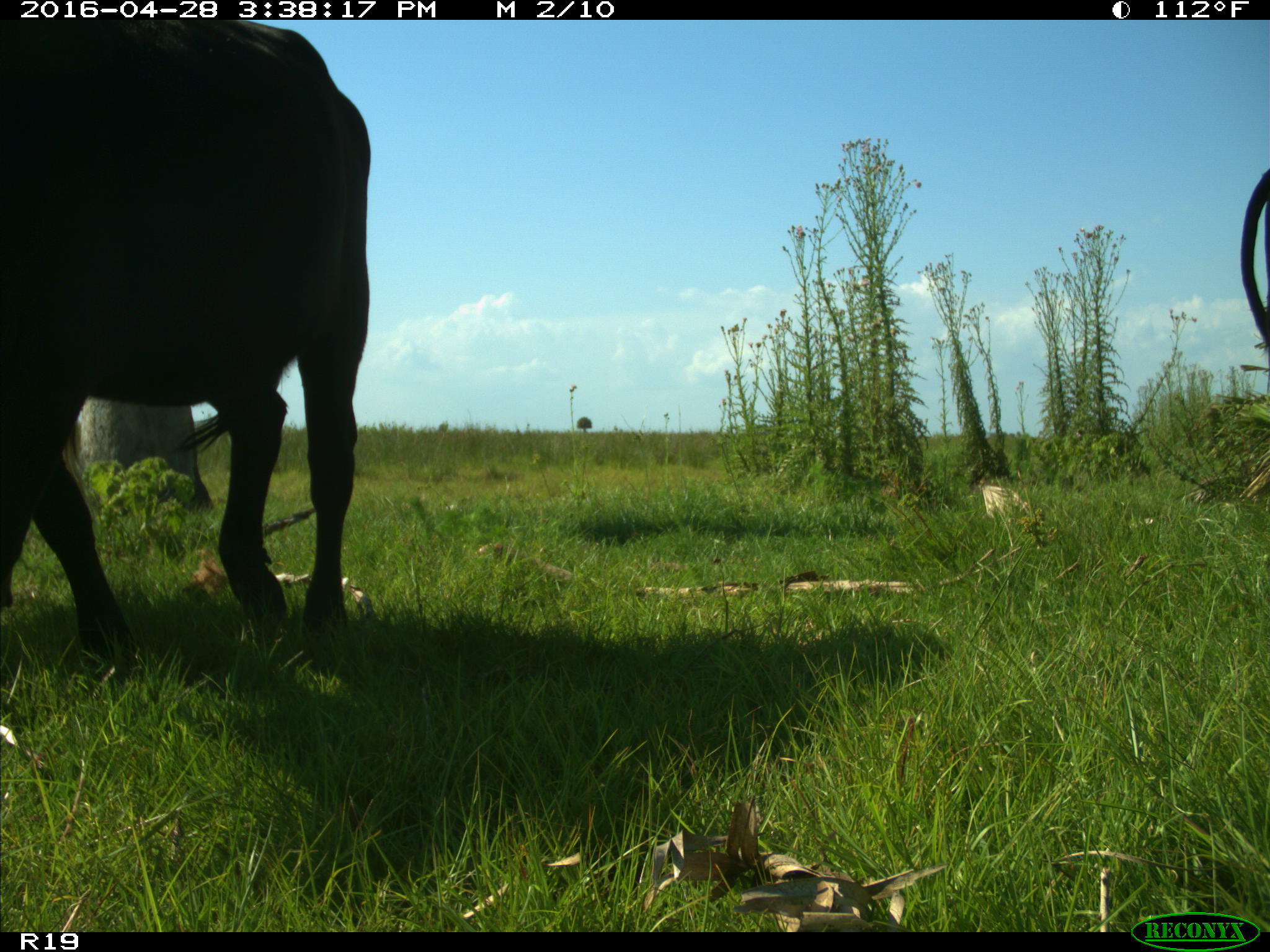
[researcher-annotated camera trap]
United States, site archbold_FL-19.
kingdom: Animalia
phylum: Chordata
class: Mammalia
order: Artiodactyla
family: Bovidae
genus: Bos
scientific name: Bos taurus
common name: domestic cow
Bos taurus (domestic cow).